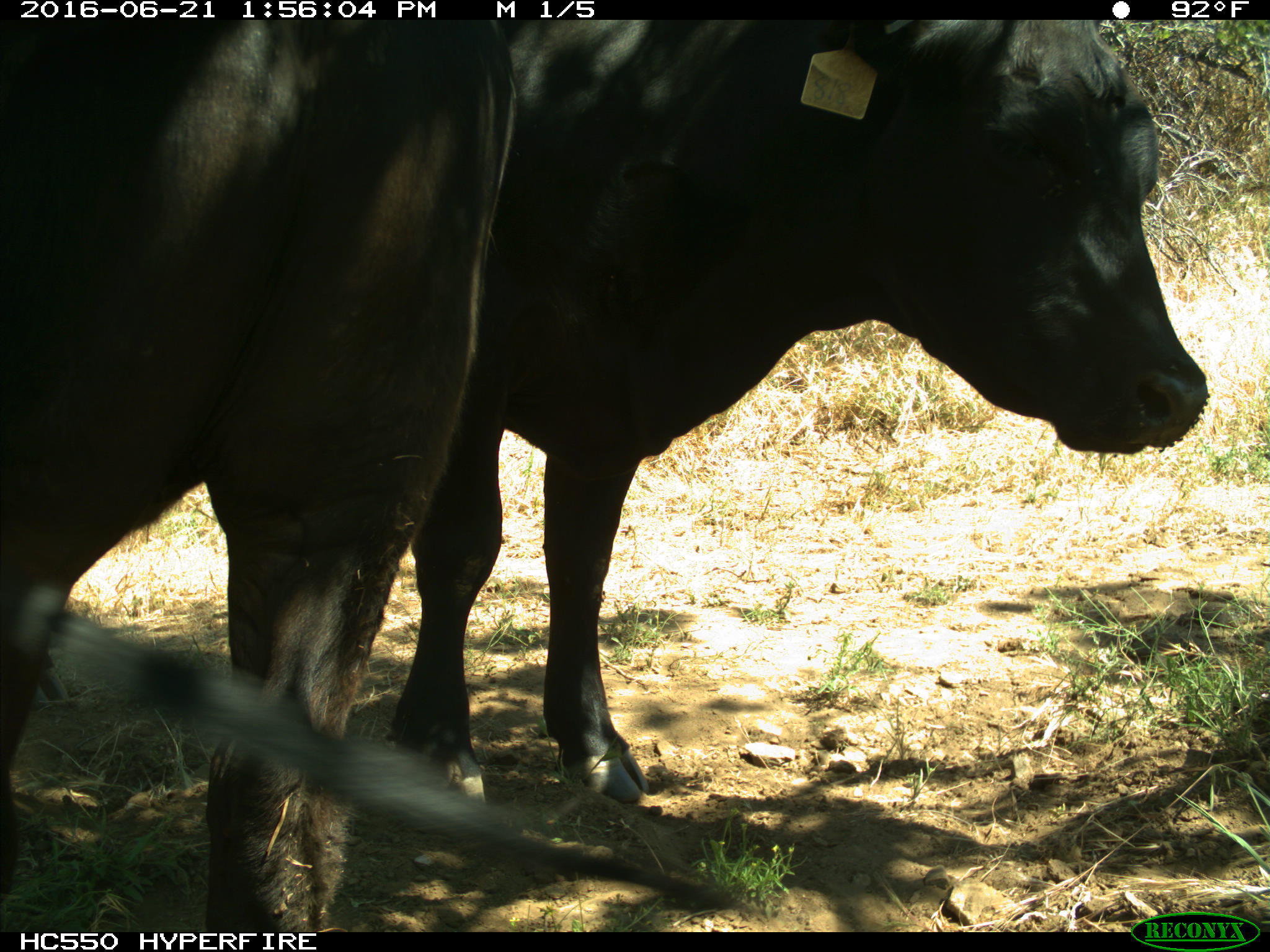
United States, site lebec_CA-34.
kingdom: Animalia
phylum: Chordata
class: Mammalia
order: Artiodactyla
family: Bovidae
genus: Bos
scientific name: Bos taurus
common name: domestic cow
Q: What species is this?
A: Bos taurus (domestic cow).